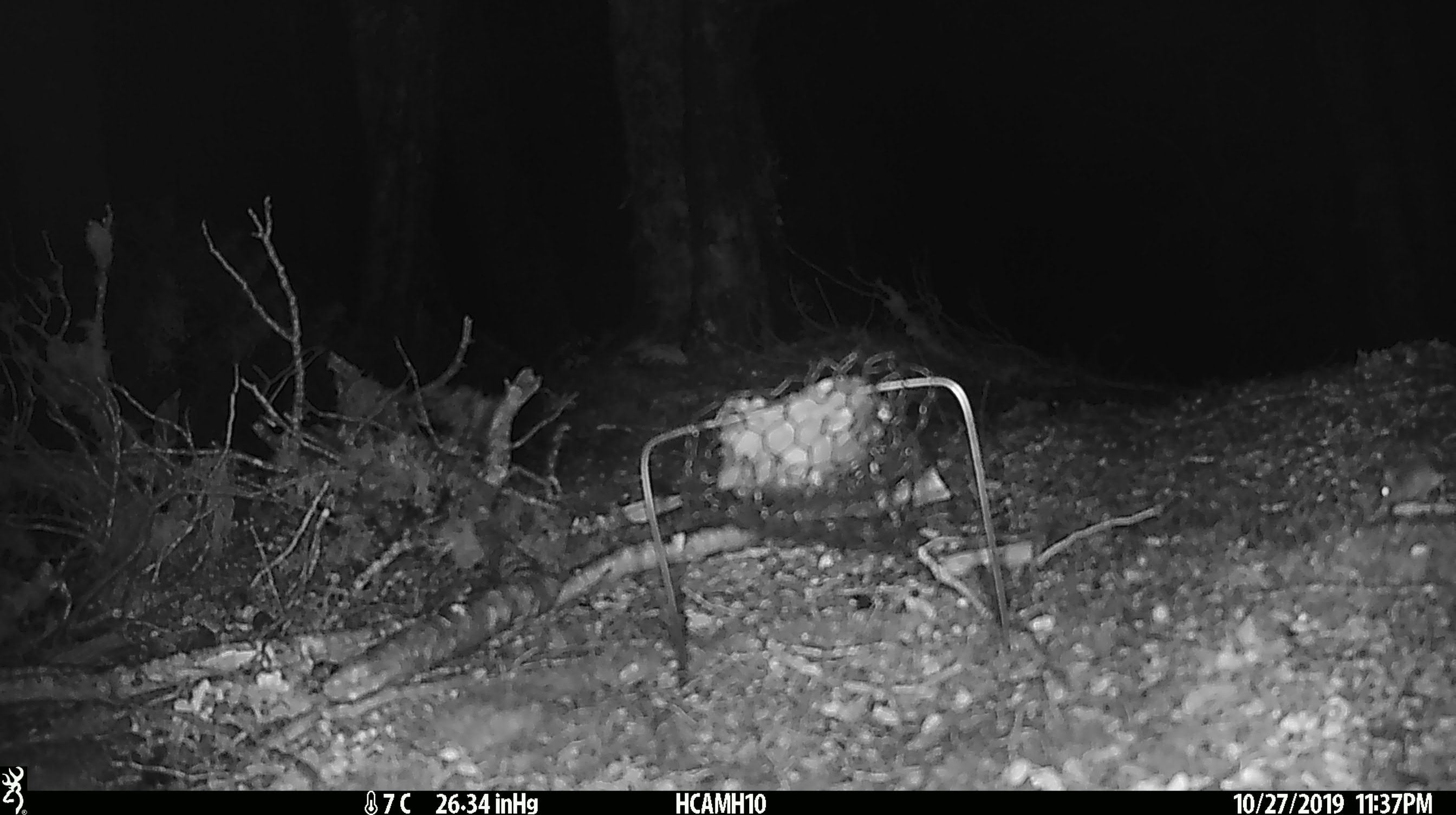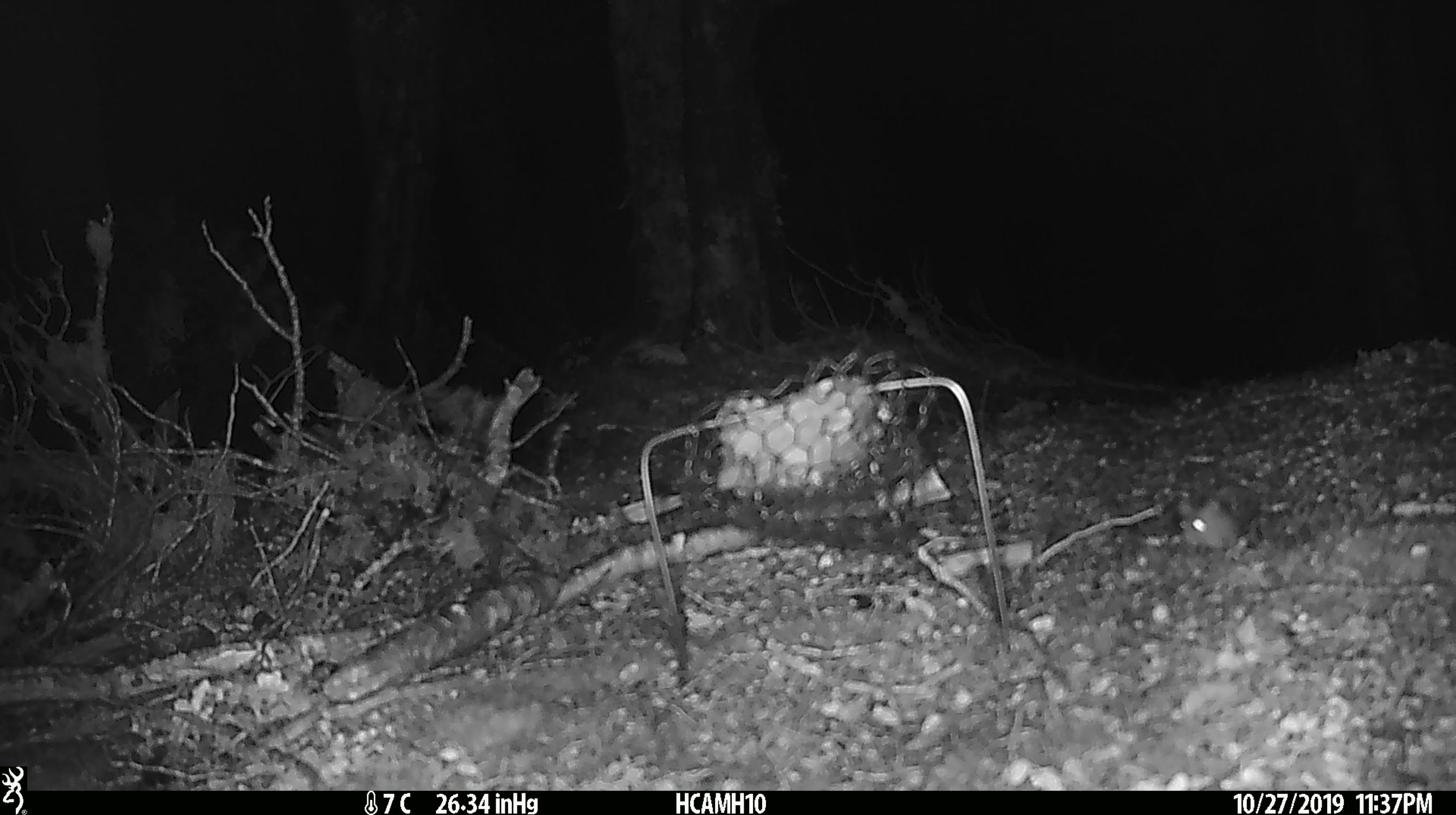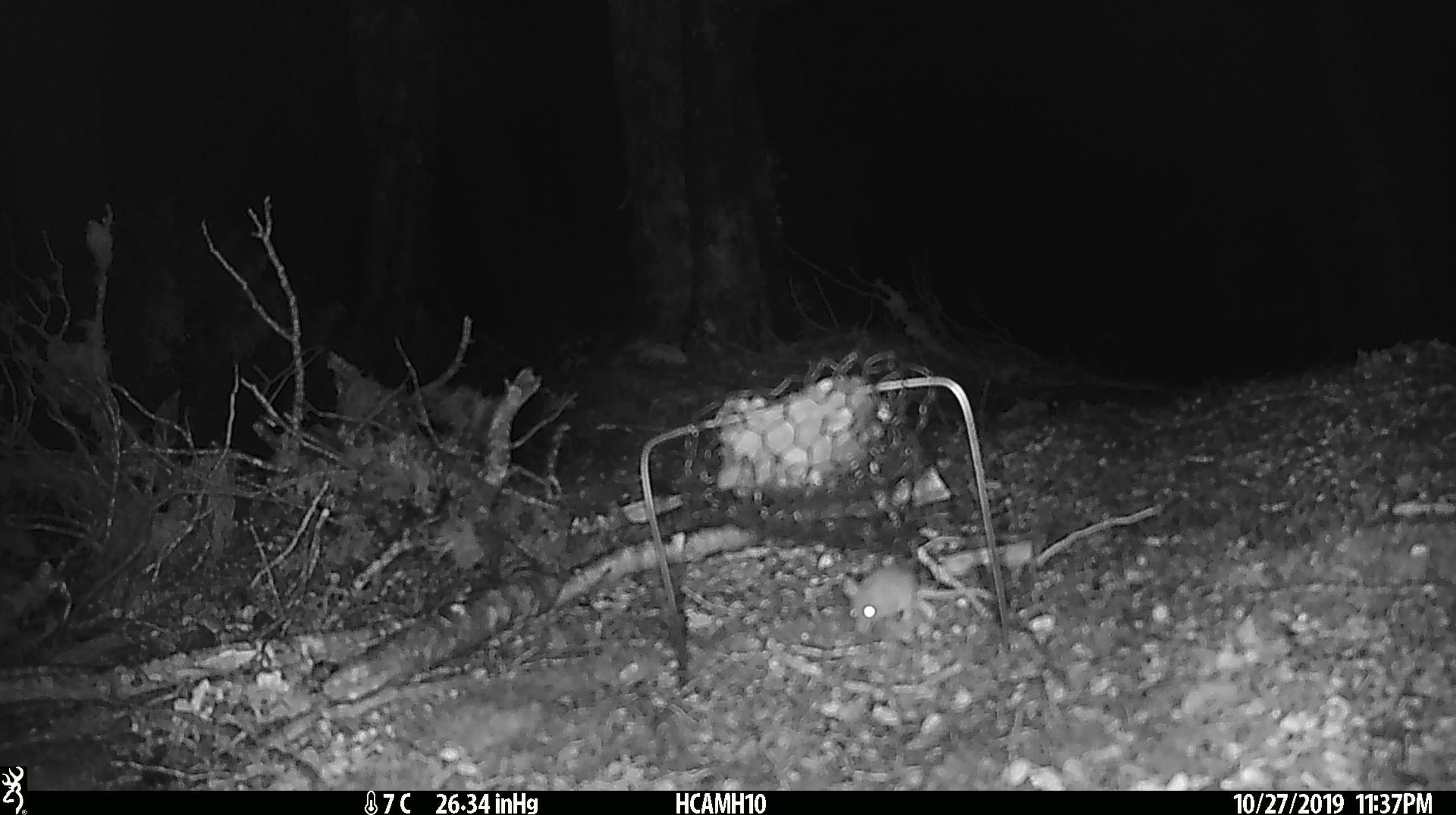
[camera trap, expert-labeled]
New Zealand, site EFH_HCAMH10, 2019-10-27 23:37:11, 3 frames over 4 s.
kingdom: Animalia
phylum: Chordata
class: Mammalia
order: Rodentia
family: Muridae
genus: Mus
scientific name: Mus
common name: mouse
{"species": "mouse (Mus)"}